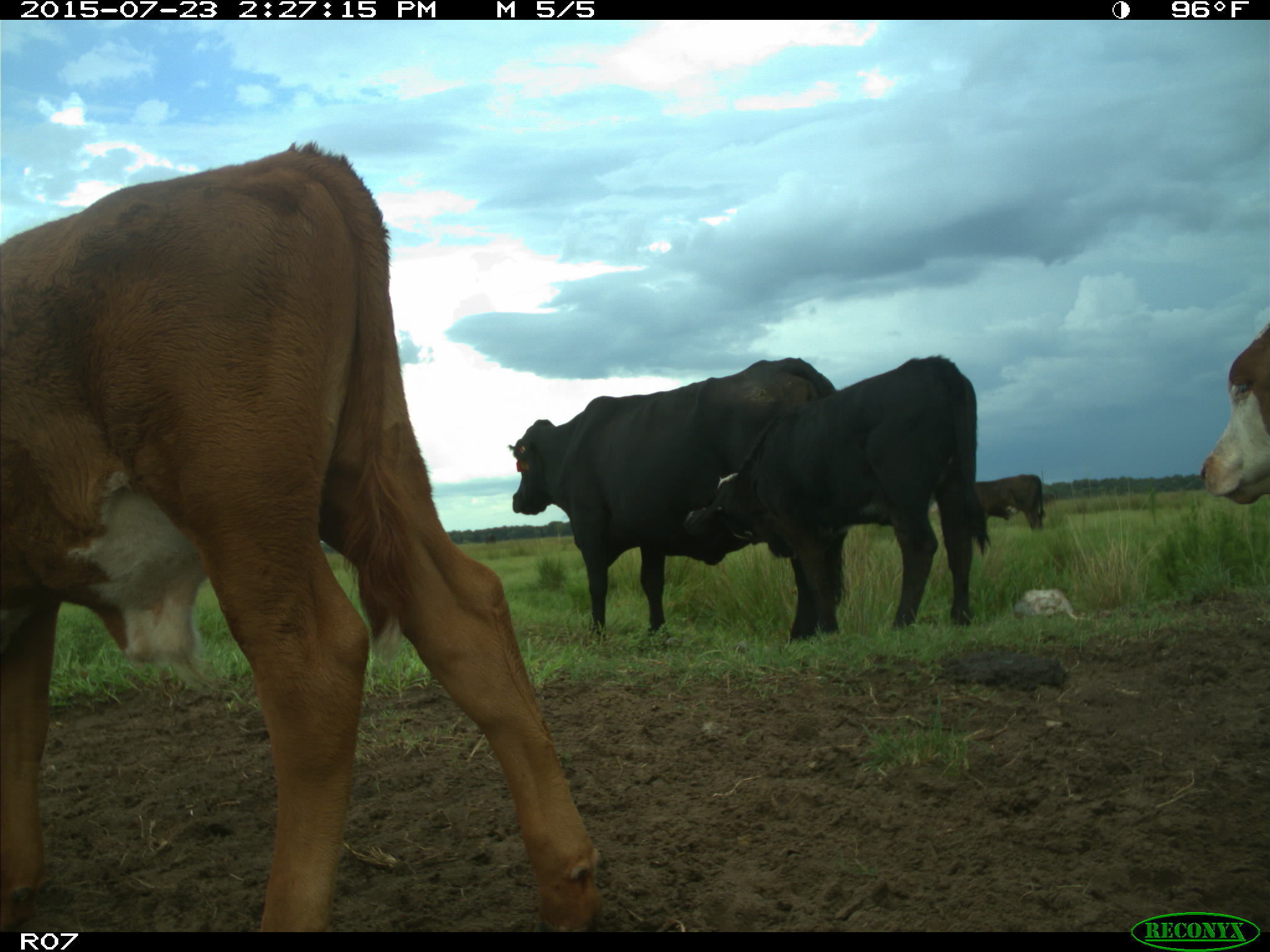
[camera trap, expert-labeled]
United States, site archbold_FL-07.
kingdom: Animalia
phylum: Chordata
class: Mammalia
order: Artiodactyla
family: Bovidae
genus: Bos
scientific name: Bos taurus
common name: domestic cow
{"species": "Bos taurus (domestic cow)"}